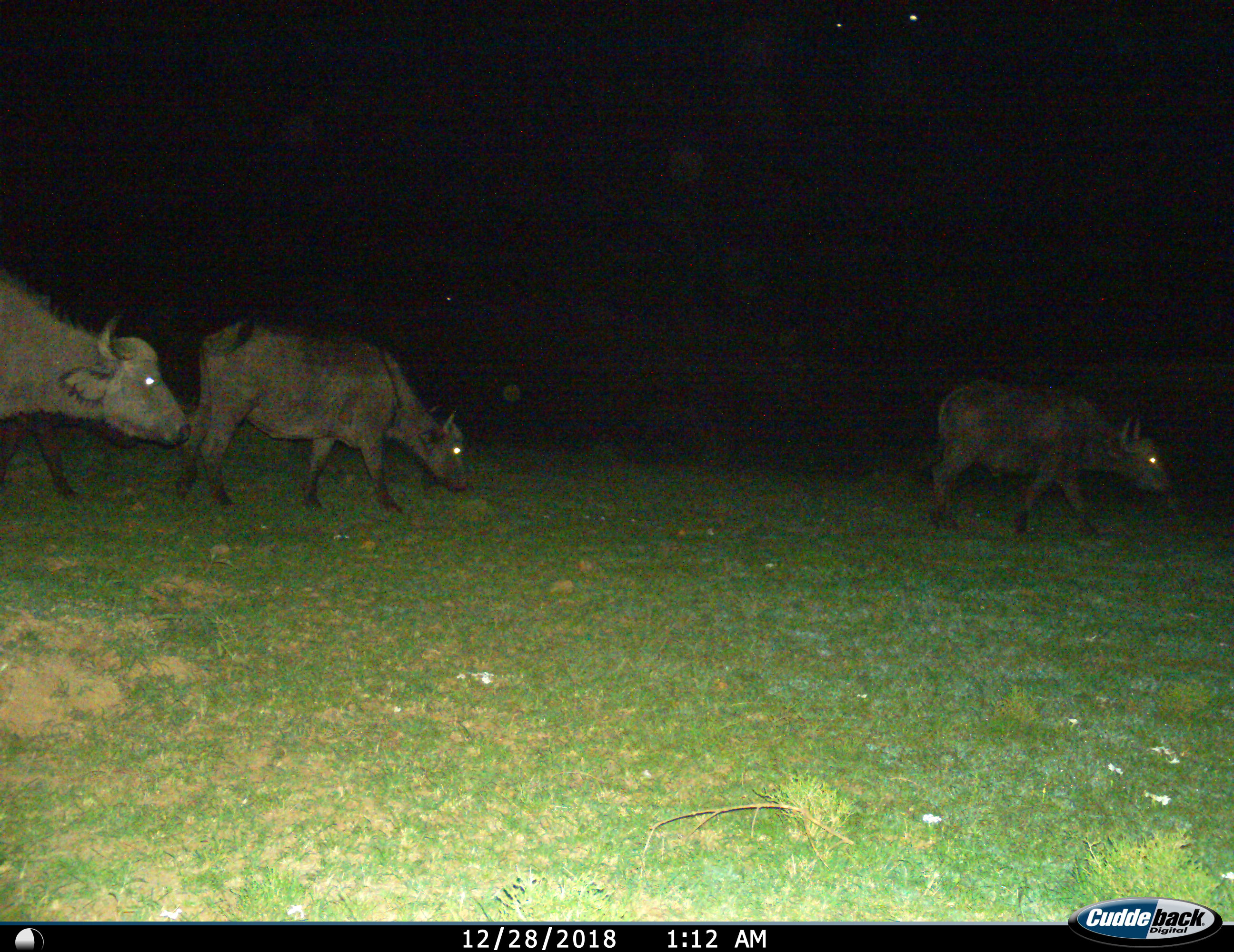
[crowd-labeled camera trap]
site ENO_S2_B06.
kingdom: Animalia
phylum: Chordata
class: Mammalia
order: Artiodactyla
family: Bovidae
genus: Syncerus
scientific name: Syncerus caffer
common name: african buffalo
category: buffalo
Buffalo (african buffalo) (Syncerus caffer), count 3. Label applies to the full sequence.